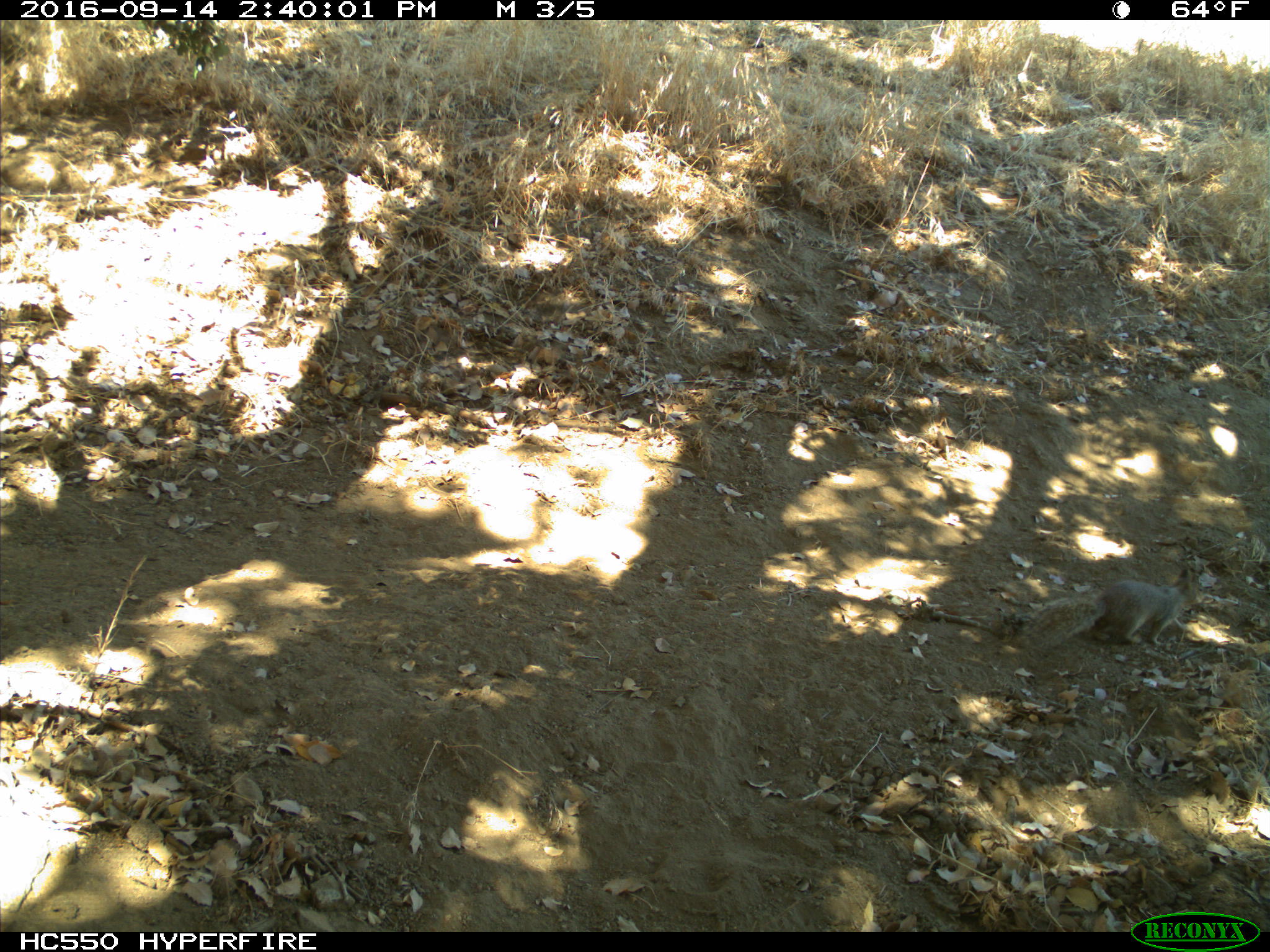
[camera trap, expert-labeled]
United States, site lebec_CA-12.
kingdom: Animalia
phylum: Chordata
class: Mammalia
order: Rodentia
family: Sciuridae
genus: Otospermophilus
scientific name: Otospermophilus beecheyi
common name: california ground squirrel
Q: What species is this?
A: Otospermophilus beecheyi (california ground squirrel).